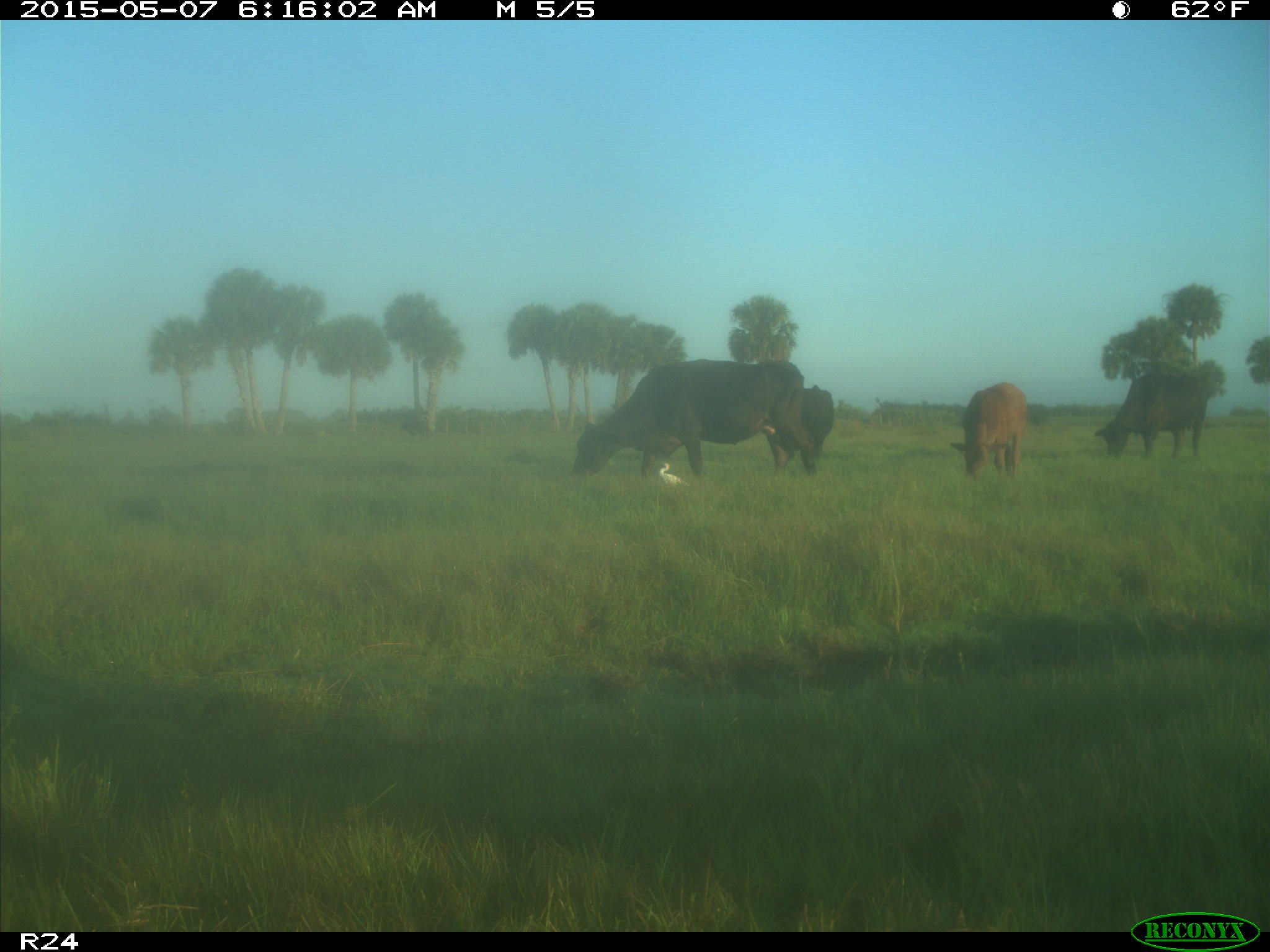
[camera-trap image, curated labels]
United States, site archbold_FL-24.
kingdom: Animalia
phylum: Chordata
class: Mammalia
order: Artiodactyla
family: Bovidae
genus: Bos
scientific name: Bos taurus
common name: domestic cow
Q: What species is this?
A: Bos taurus (domestic cow).